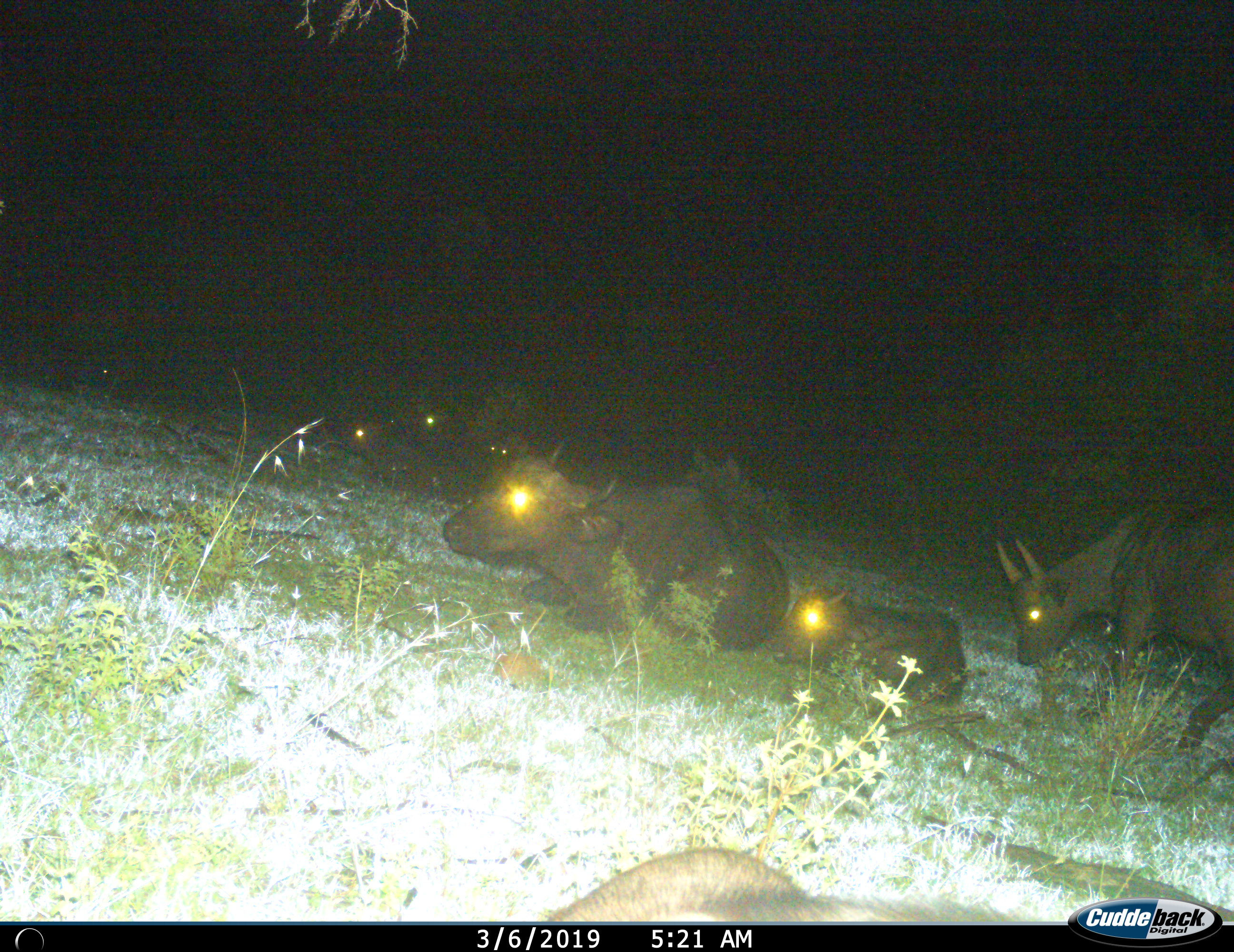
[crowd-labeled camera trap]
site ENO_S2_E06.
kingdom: Animalia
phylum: Chordata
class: Mammalia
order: Artiodactyla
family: Bovidae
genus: Syncerus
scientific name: Syncerus caffer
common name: african buffalo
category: buffalo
Buffalo (african buffalo) (Syncerus caffer), count 7. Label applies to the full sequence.